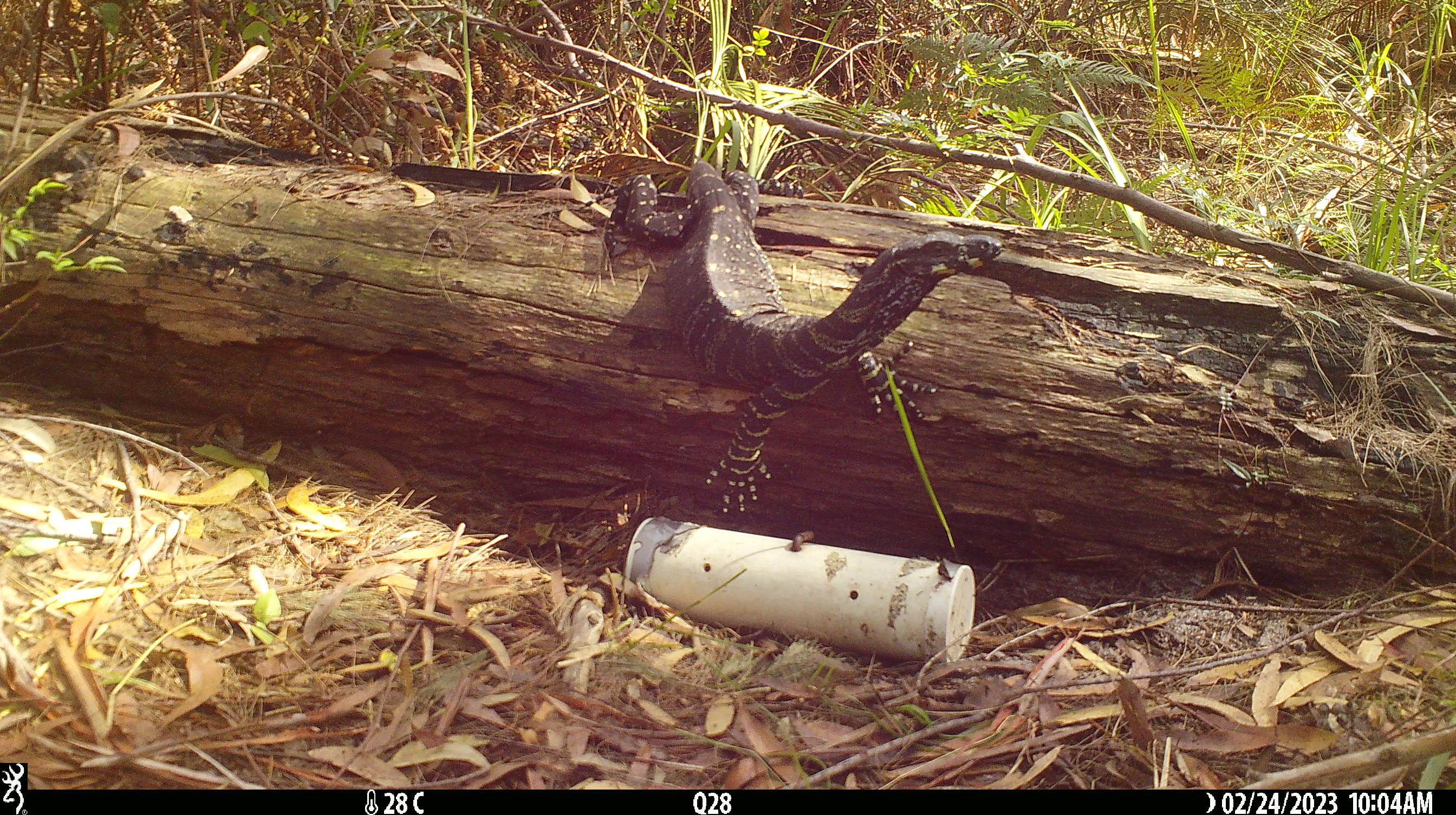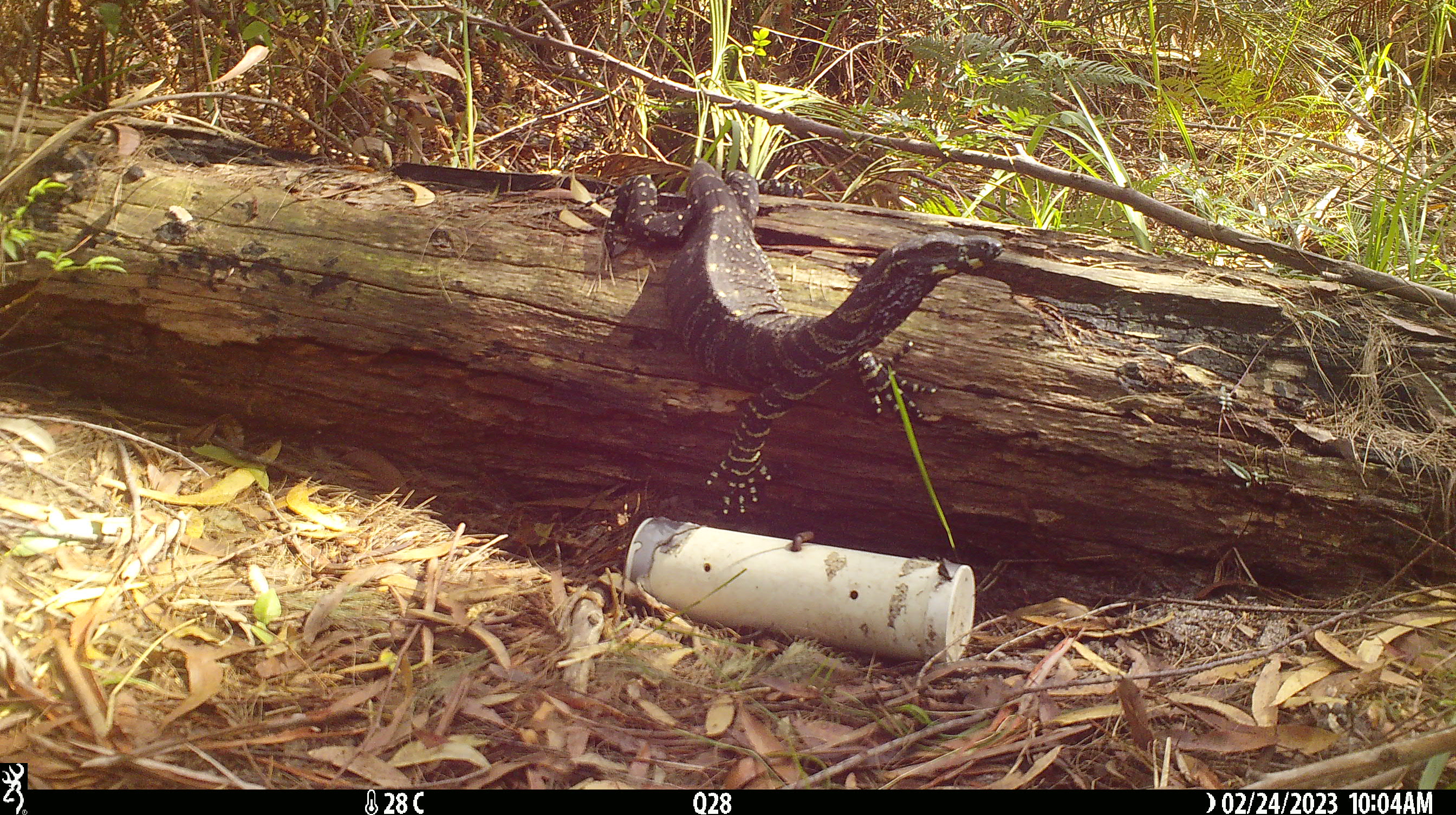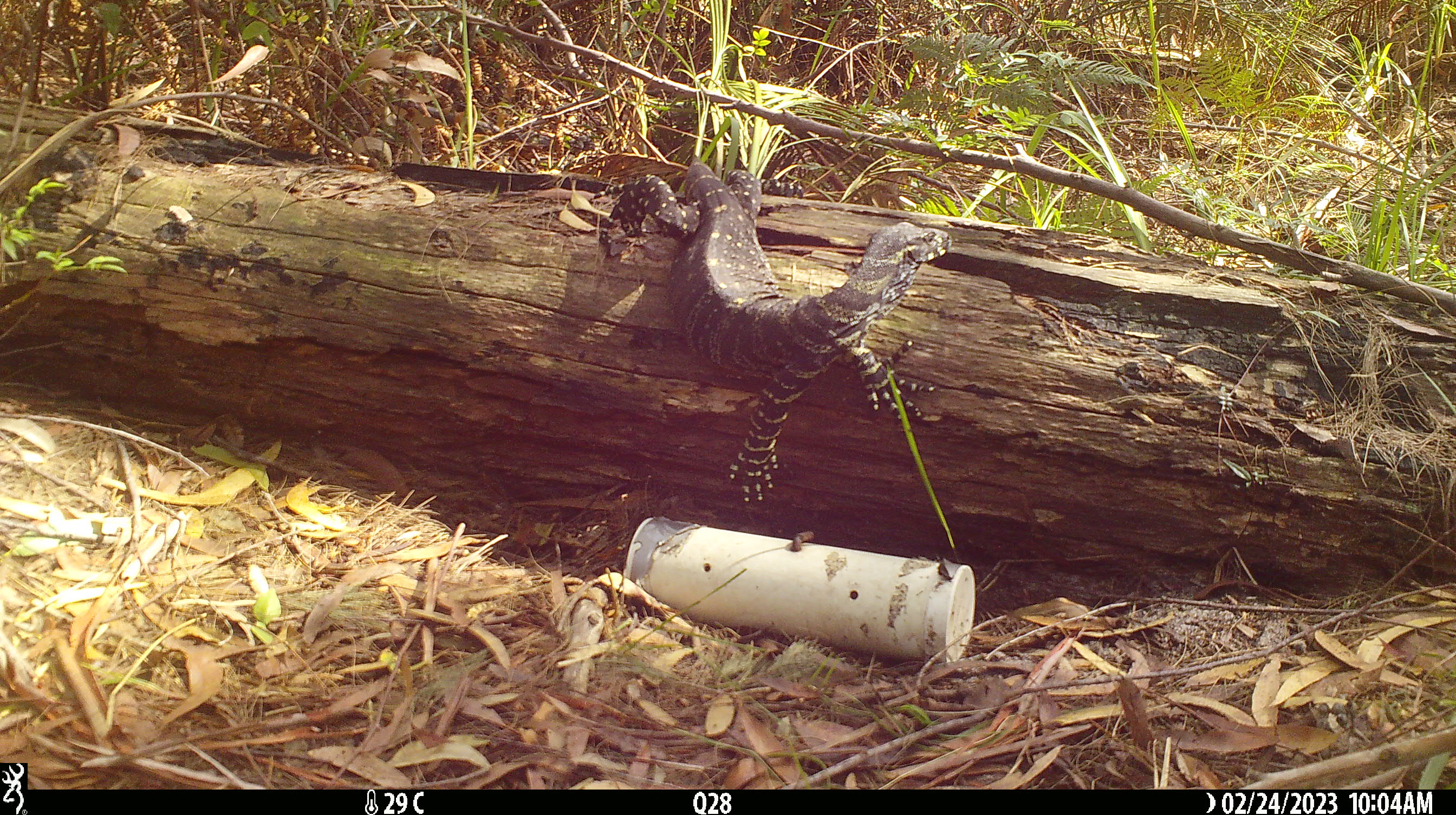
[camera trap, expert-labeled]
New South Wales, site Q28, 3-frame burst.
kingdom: Animalia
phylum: Chordata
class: Reptilia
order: Squamata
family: Varanidae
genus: Varanus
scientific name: Varanus varius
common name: lace monitor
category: goanna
Goanna (lace monitor) (Varanus varius).